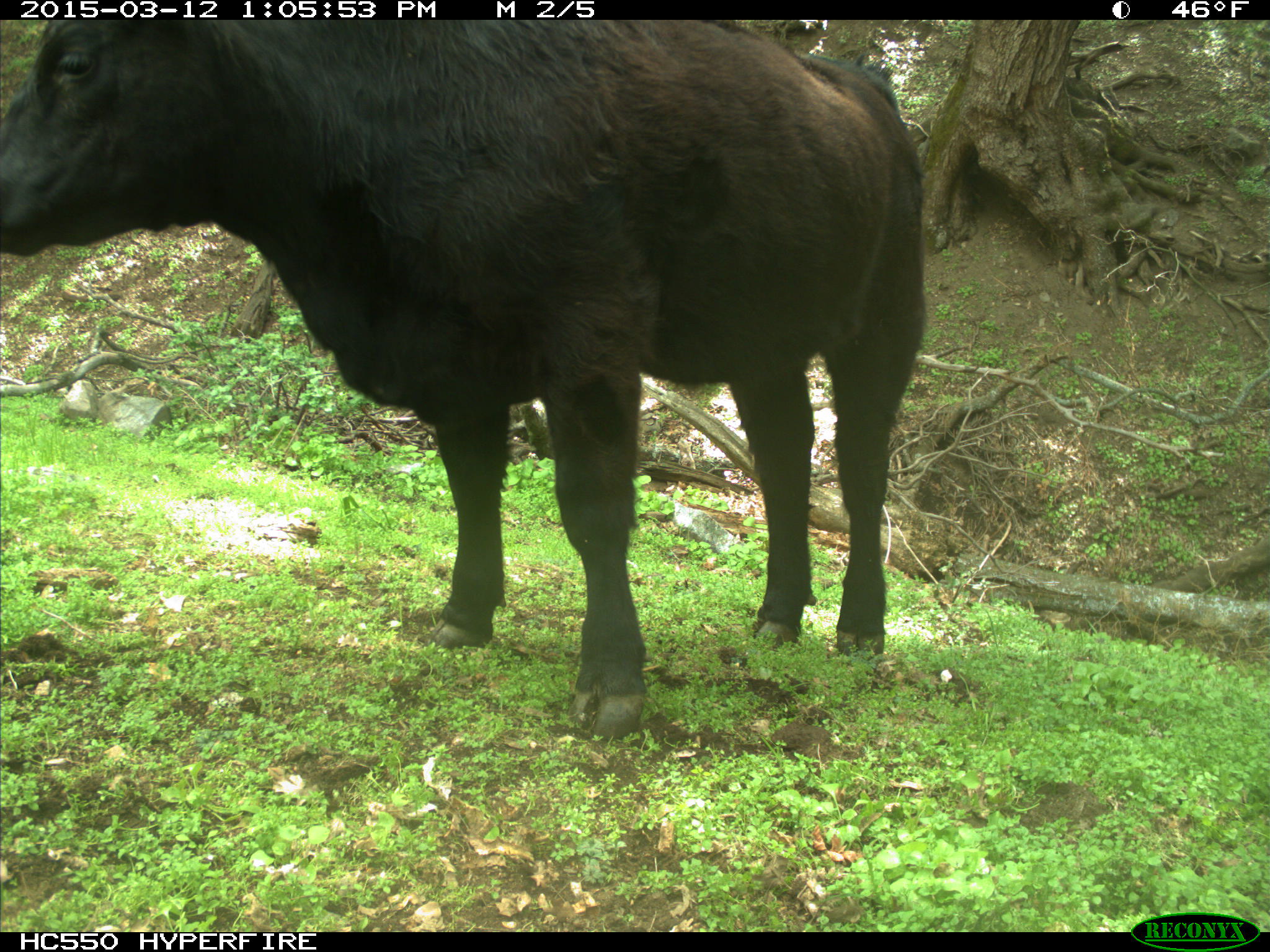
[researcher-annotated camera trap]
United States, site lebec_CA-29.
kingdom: Animalia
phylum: Chordata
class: Mammalia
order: Artiodactyla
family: Bovidae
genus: Bos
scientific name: Bos taurus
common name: domestic cow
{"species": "Bos taurus (domestic cow)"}